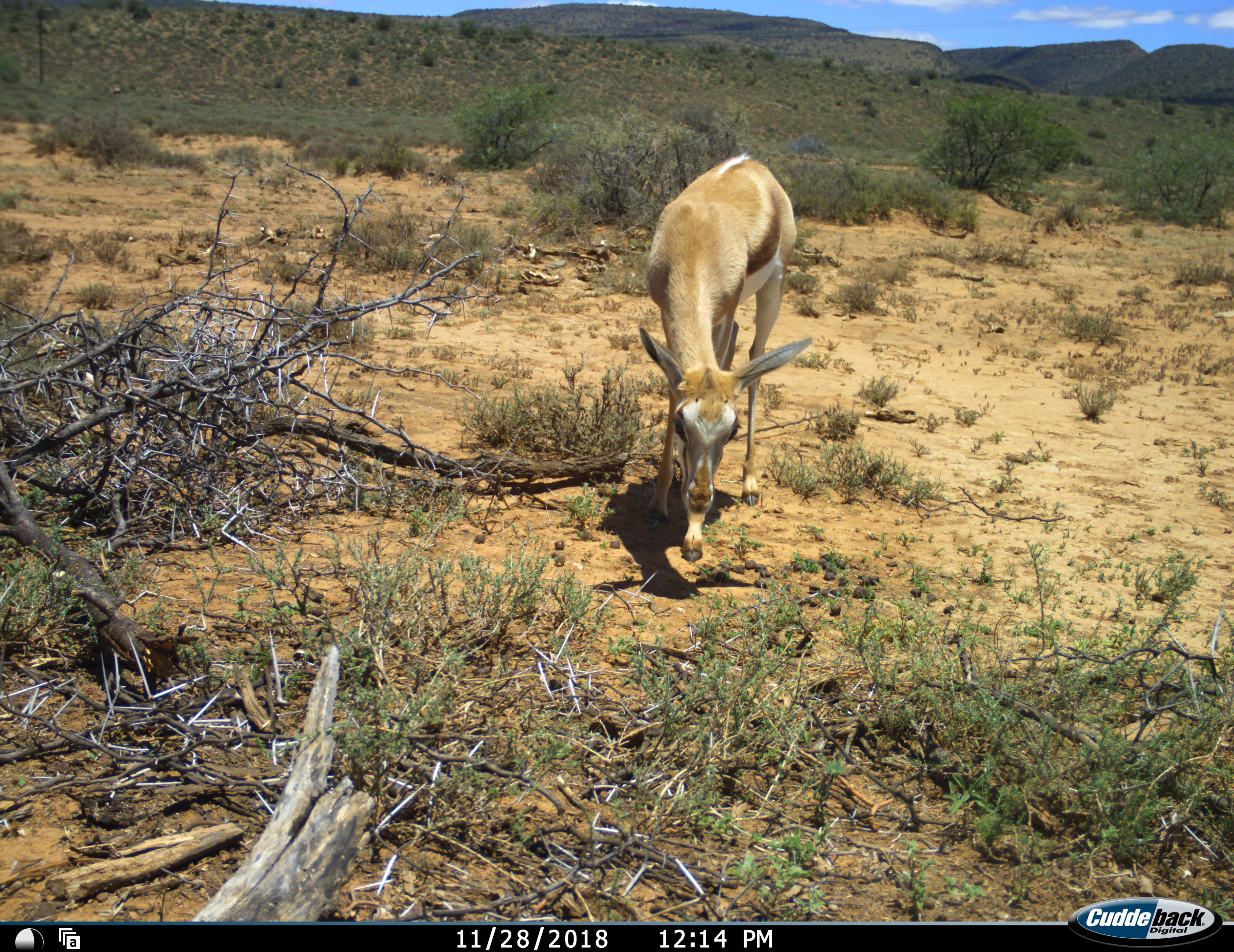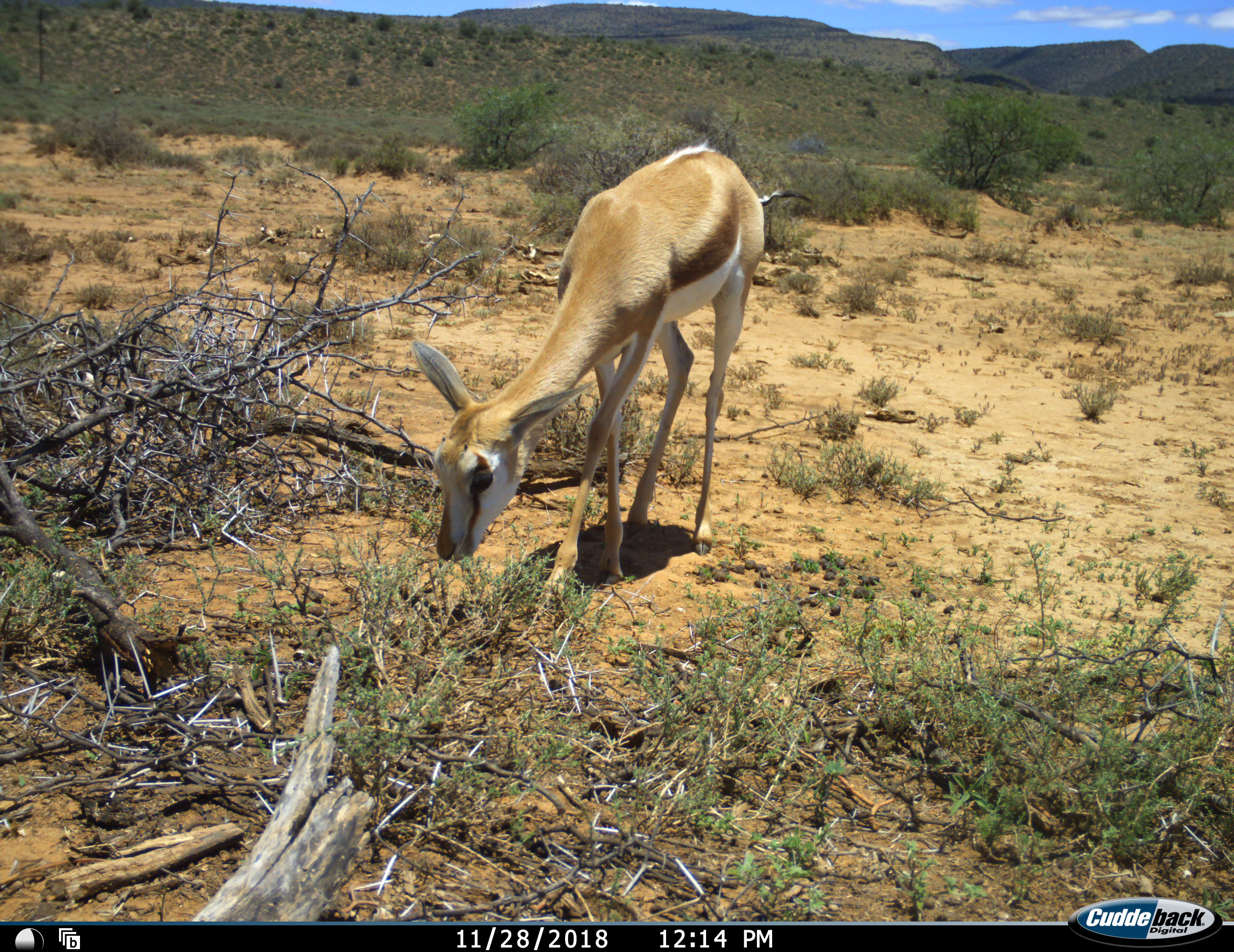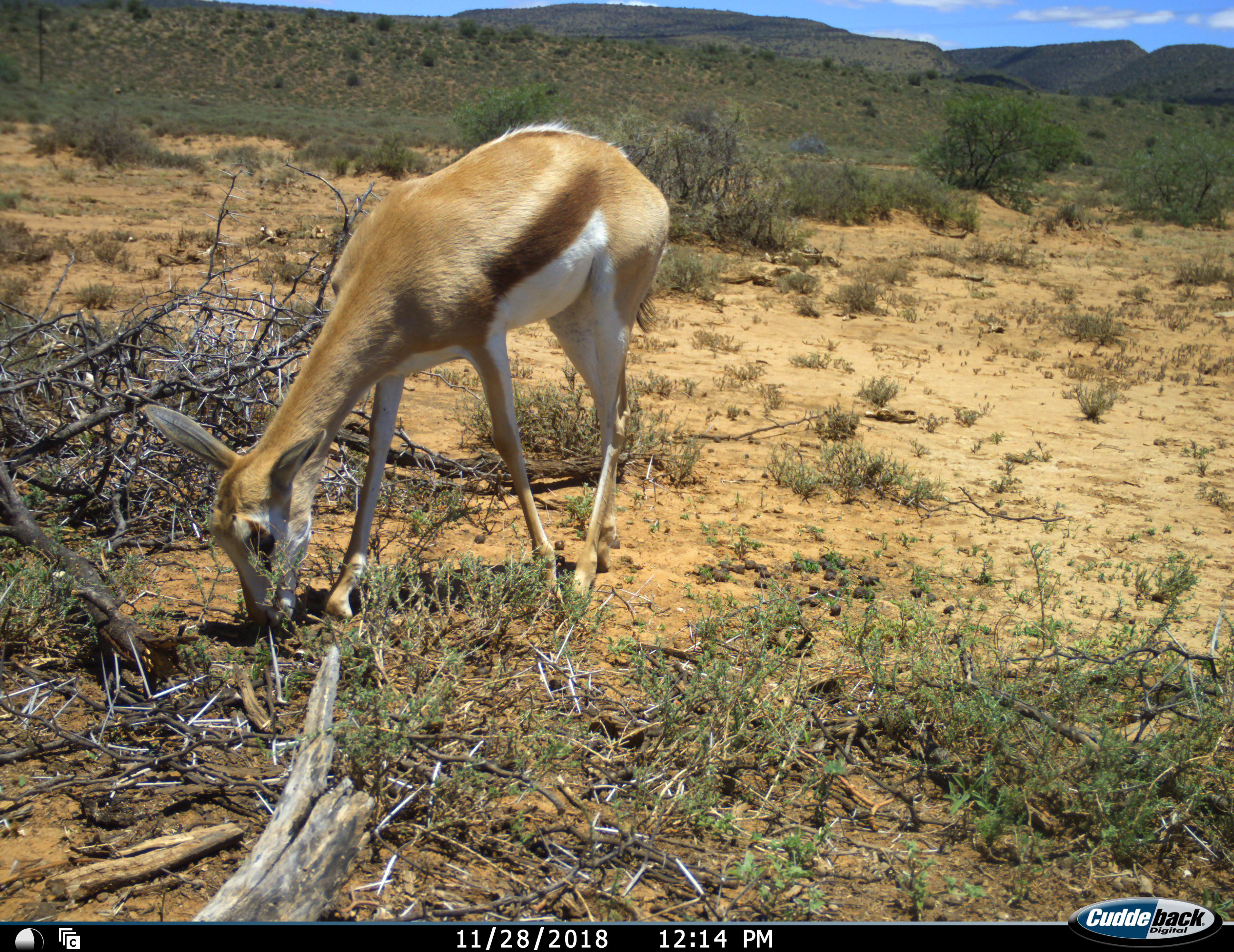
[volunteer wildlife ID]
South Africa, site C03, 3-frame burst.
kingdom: Animalia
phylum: Chordata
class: Mammalia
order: Artiodactyla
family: Bovidae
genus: Antidorcas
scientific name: Antidorcas marsupialis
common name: springbok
Springbok (Antidorcas marsupialis), count 1. Behavior (volunteer vote fractions): standing 0%, resting 0%, moving 60%, interacting 0%. Young present (vote fraction): 50%. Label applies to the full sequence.